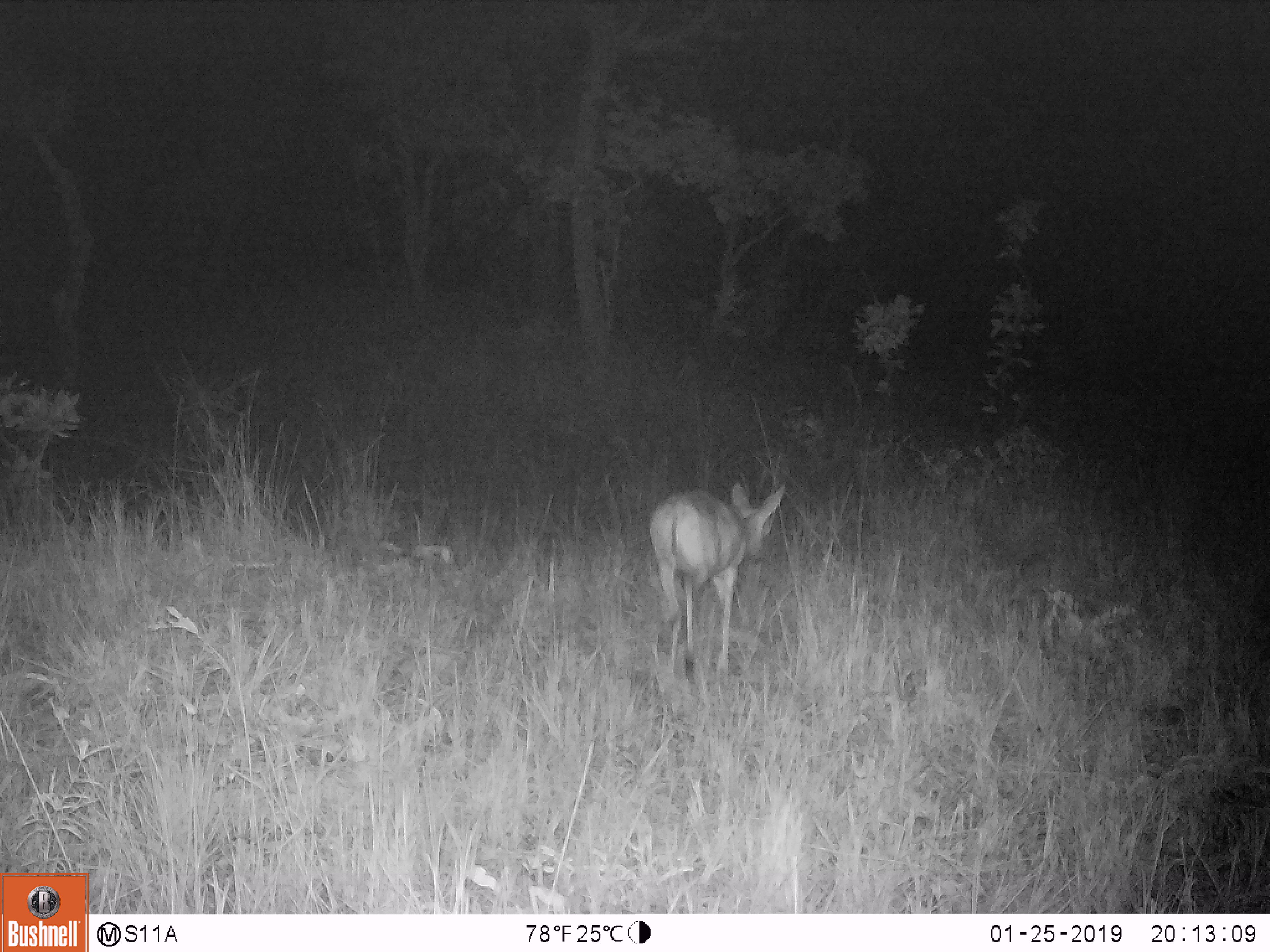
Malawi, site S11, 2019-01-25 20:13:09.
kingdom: Animalia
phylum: Chordata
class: Mammalia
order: Artiodactyla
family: Bovidae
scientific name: Antilopinae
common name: small antelope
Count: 1.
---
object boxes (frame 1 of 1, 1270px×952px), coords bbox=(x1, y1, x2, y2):
small antelope: bbox=(636, 470, 789, 693)